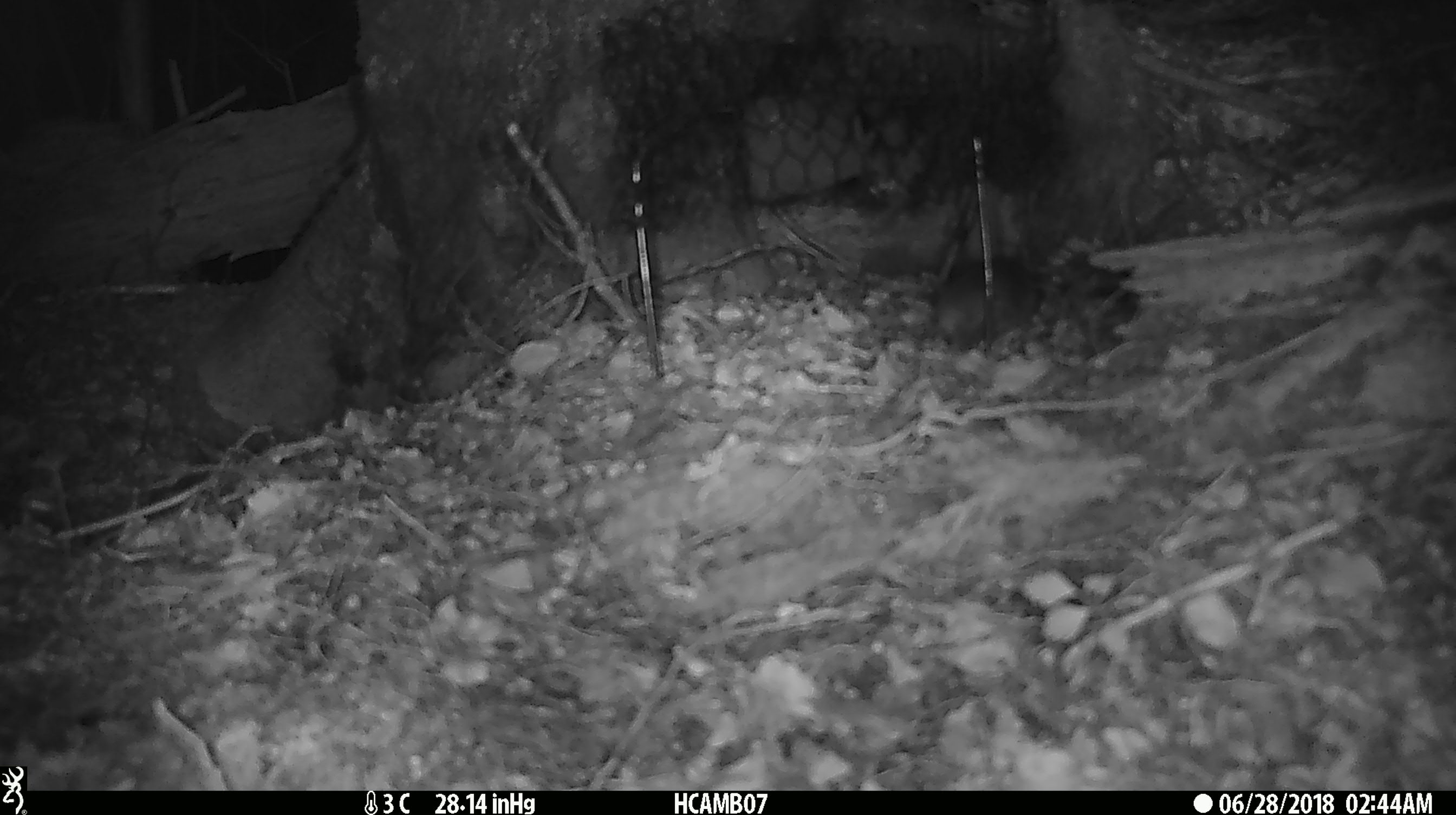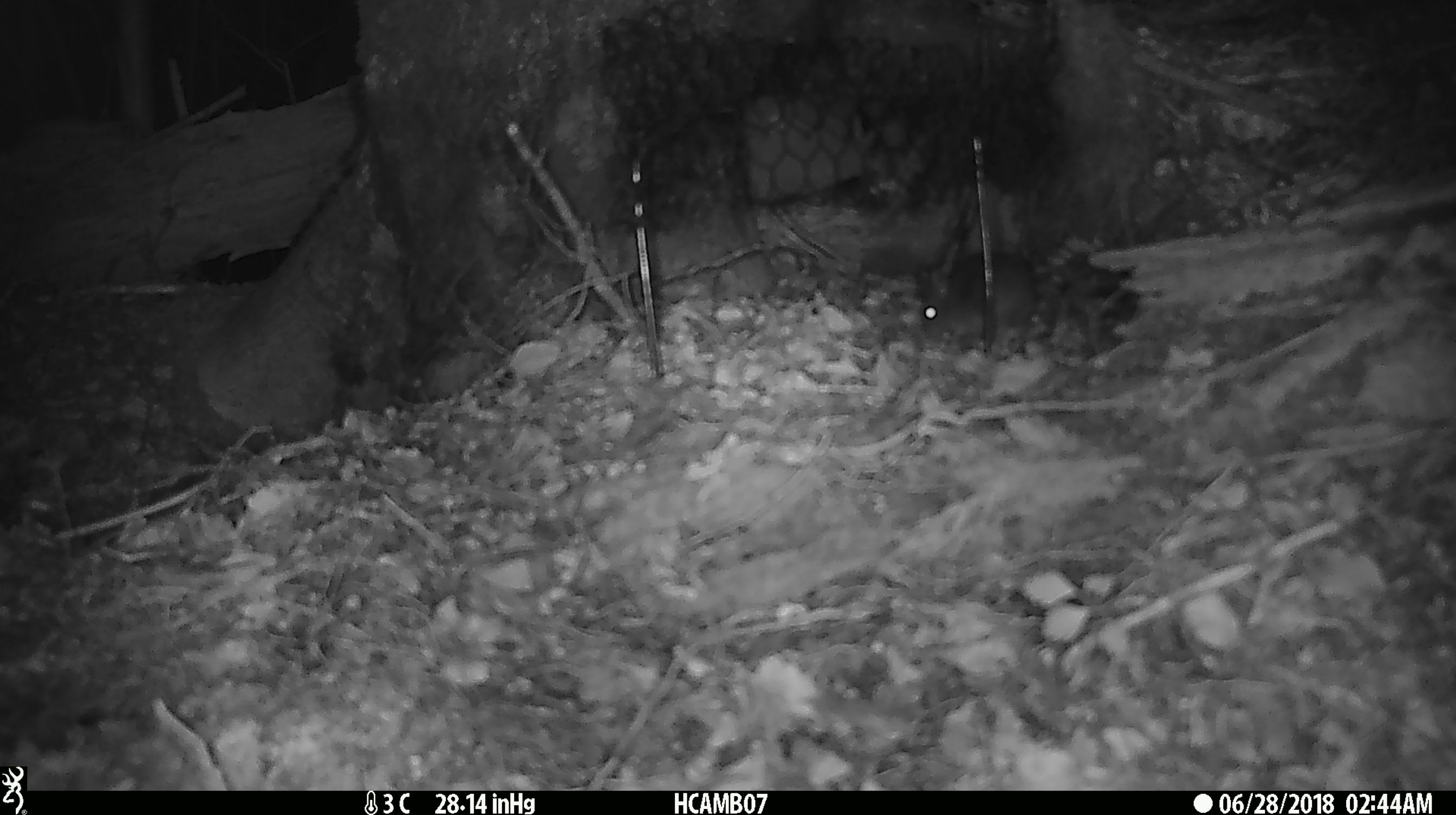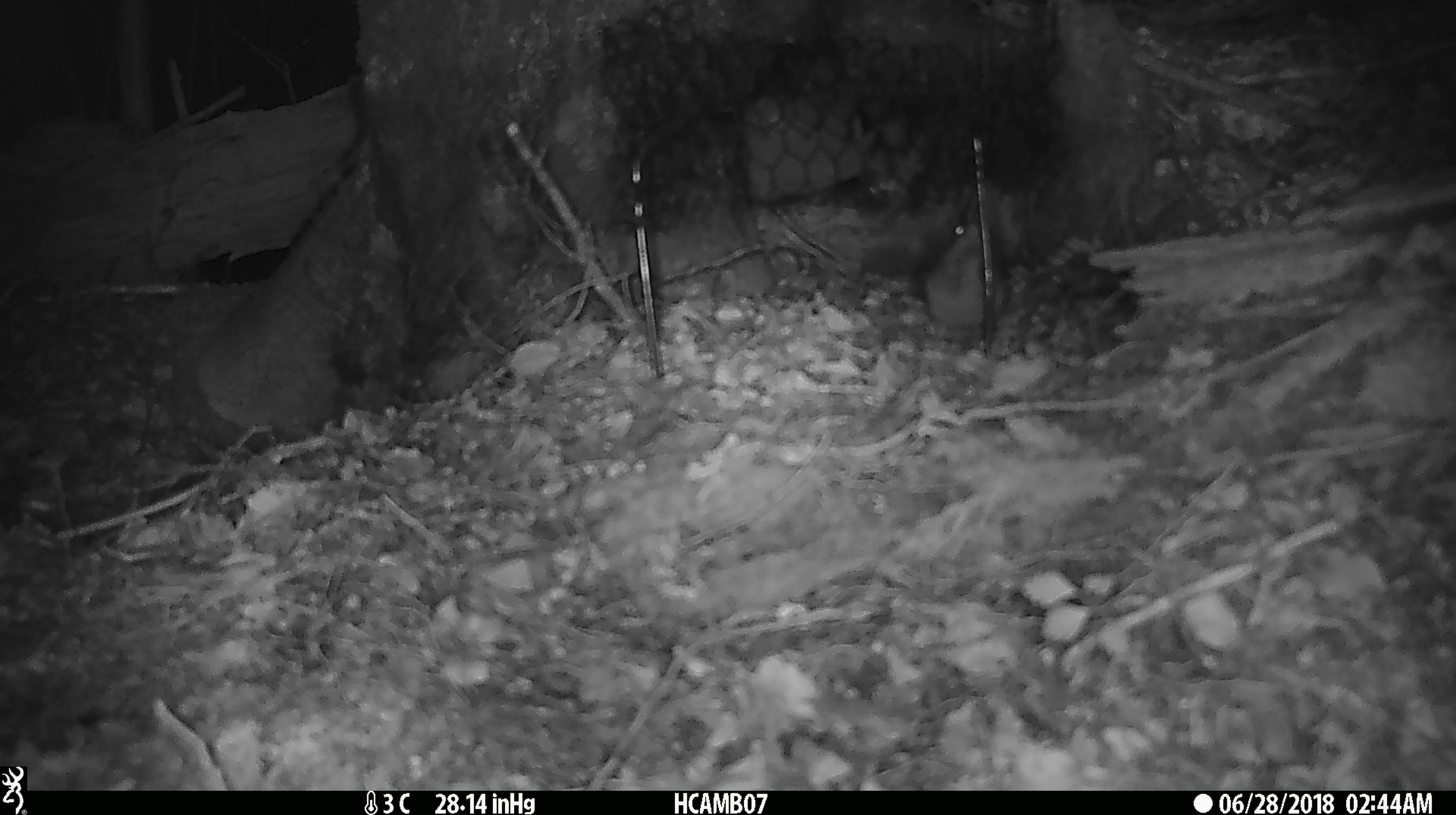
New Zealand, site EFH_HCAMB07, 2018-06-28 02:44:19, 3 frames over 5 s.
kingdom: Animalia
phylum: Chordata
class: Mammalia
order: Rodentia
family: Muridae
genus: Mus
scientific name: Mus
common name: mouse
Mouse (Mus).